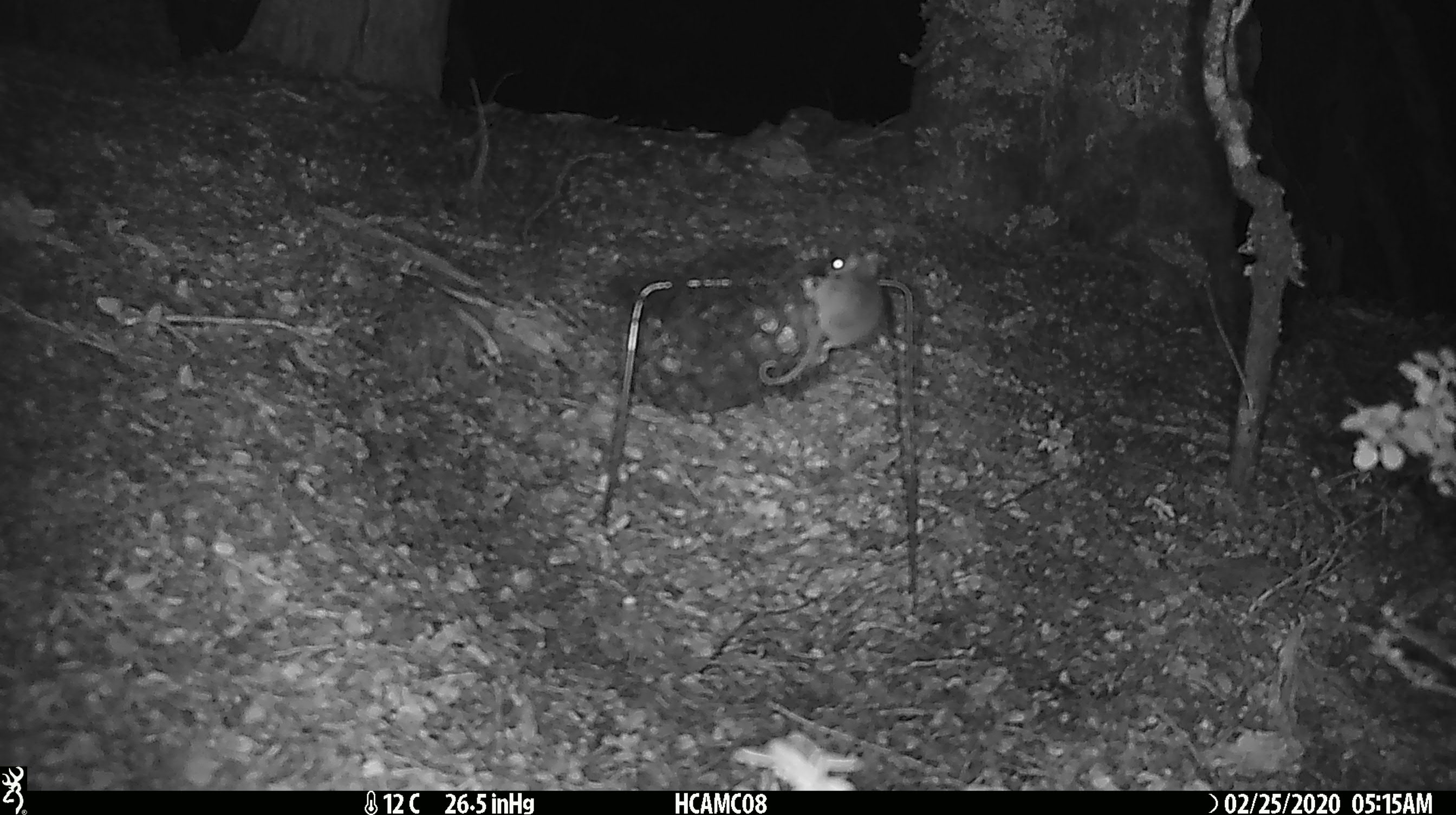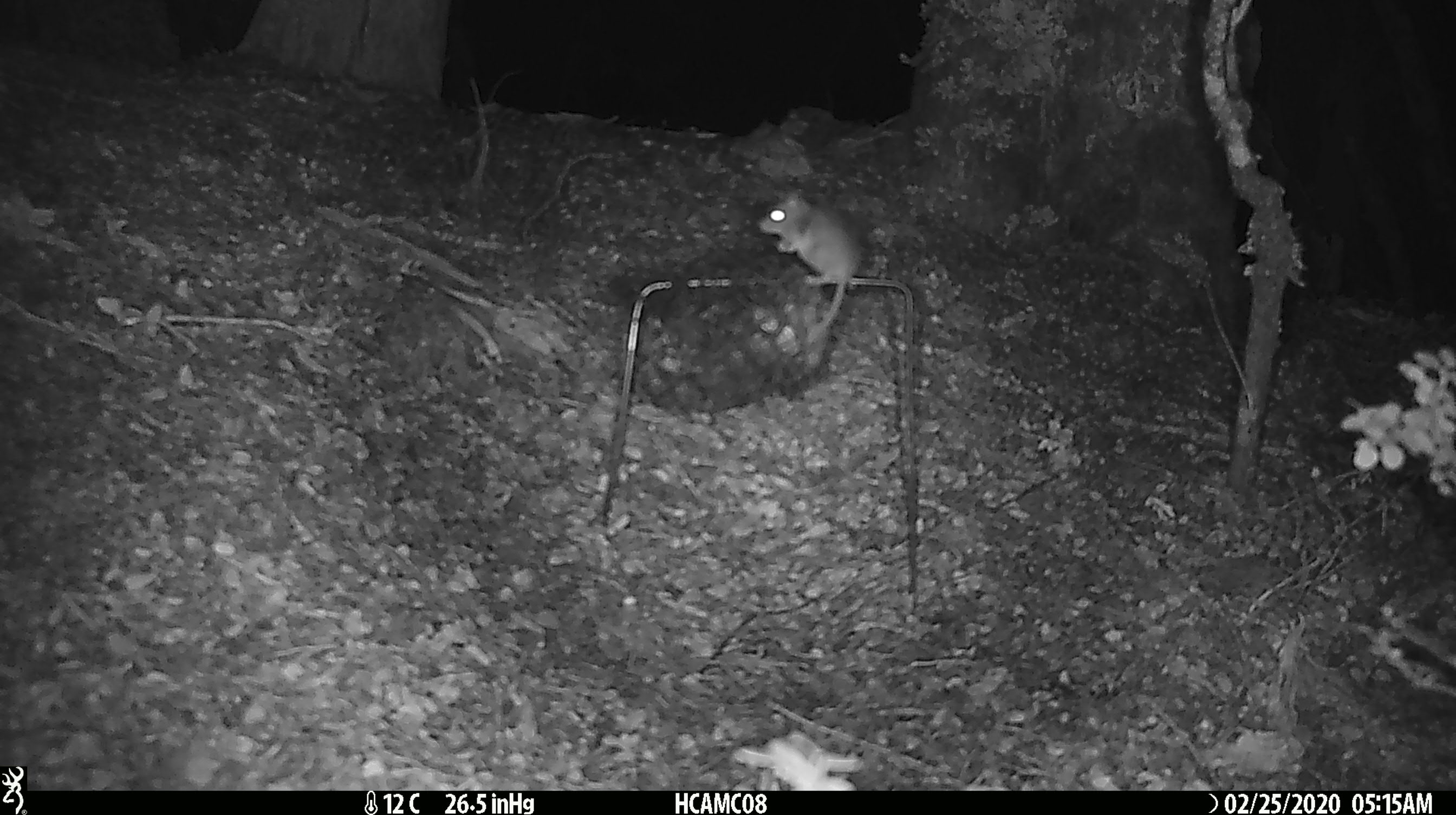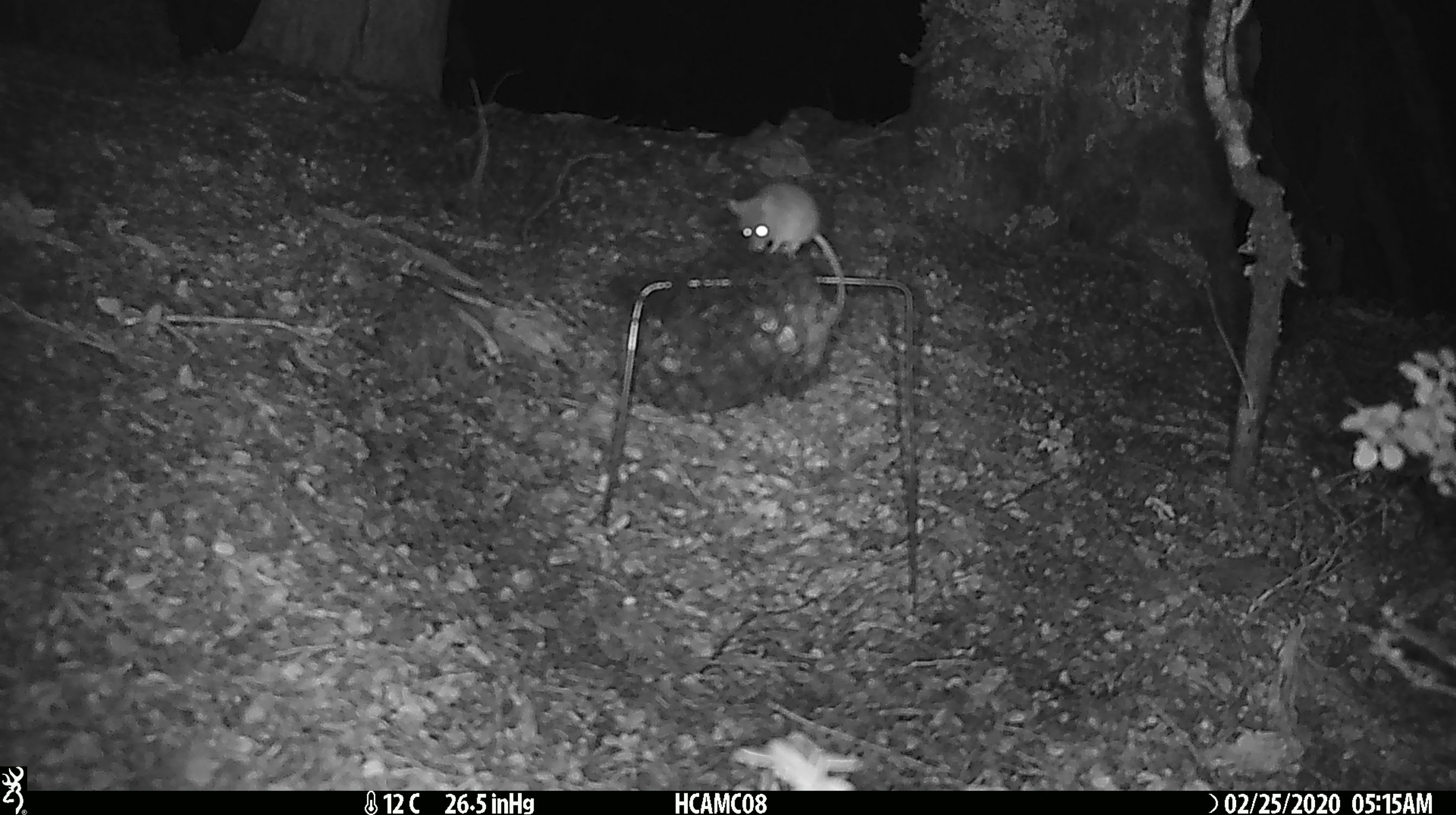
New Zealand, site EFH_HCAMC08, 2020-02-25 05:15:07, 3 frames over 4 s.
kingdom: Animalia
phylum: Chordata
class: Mammalia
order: Rodentia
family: Muridae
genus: Mus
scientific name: Mus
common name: mouse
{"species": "mouse (Mus)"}